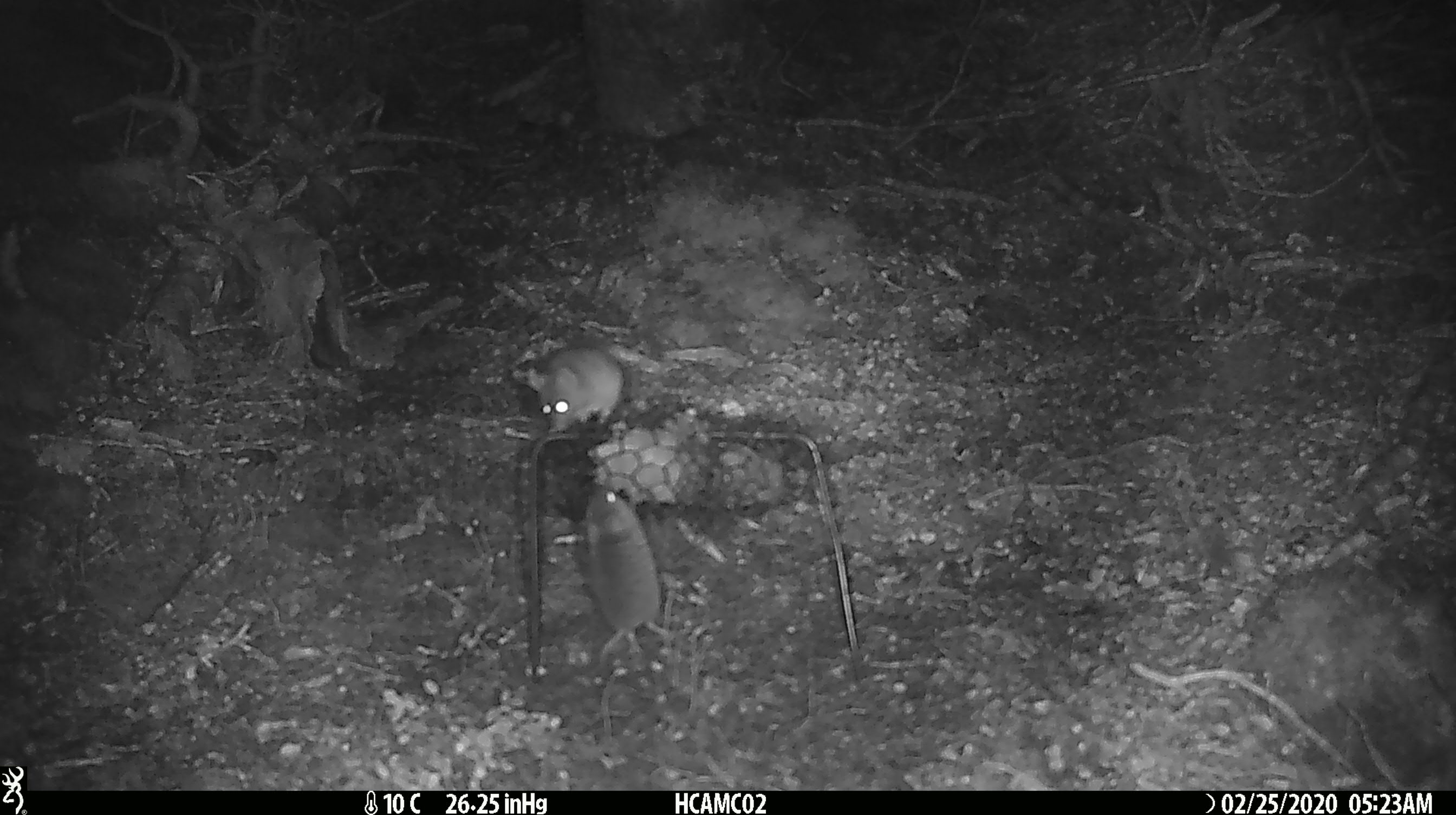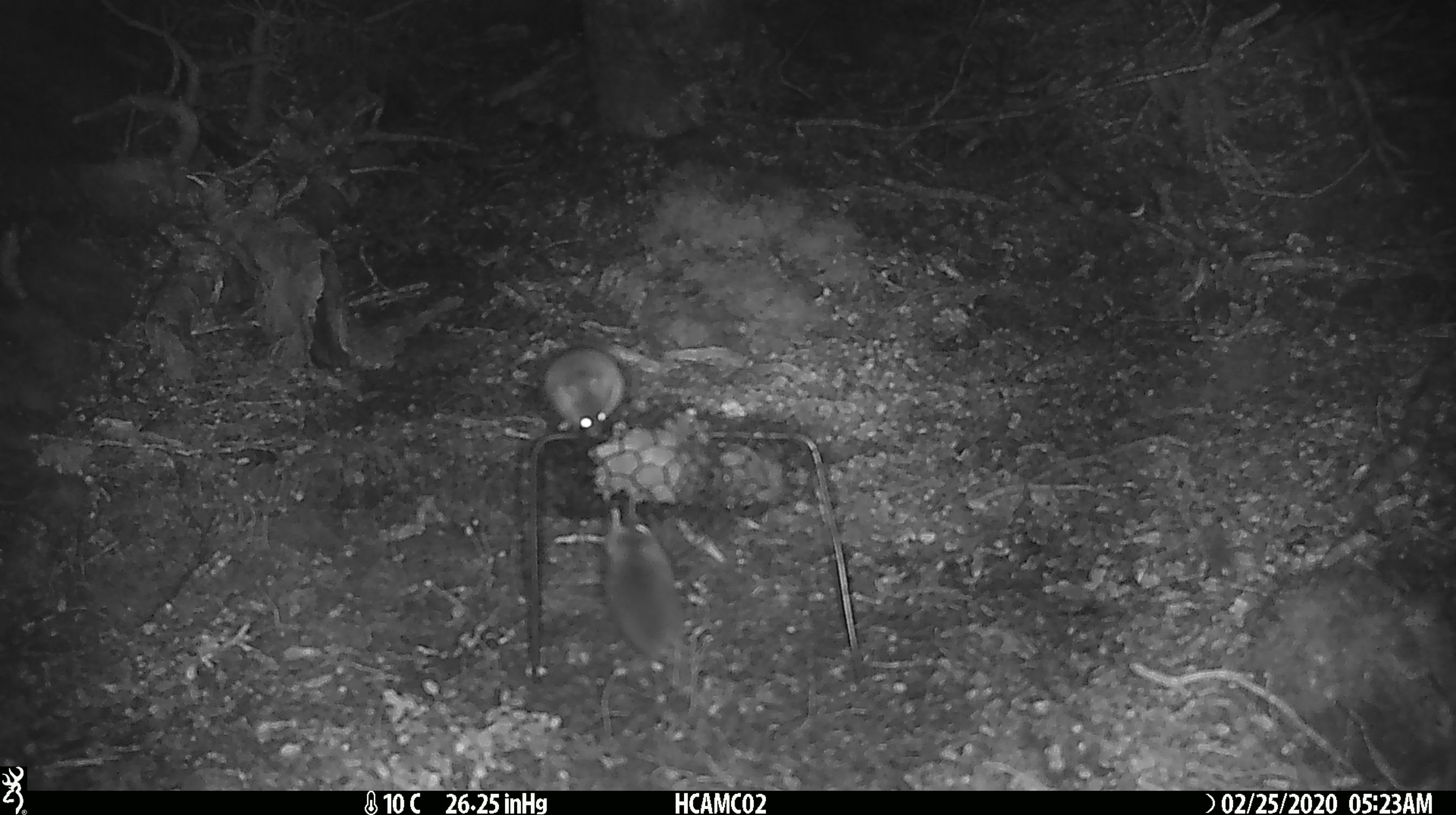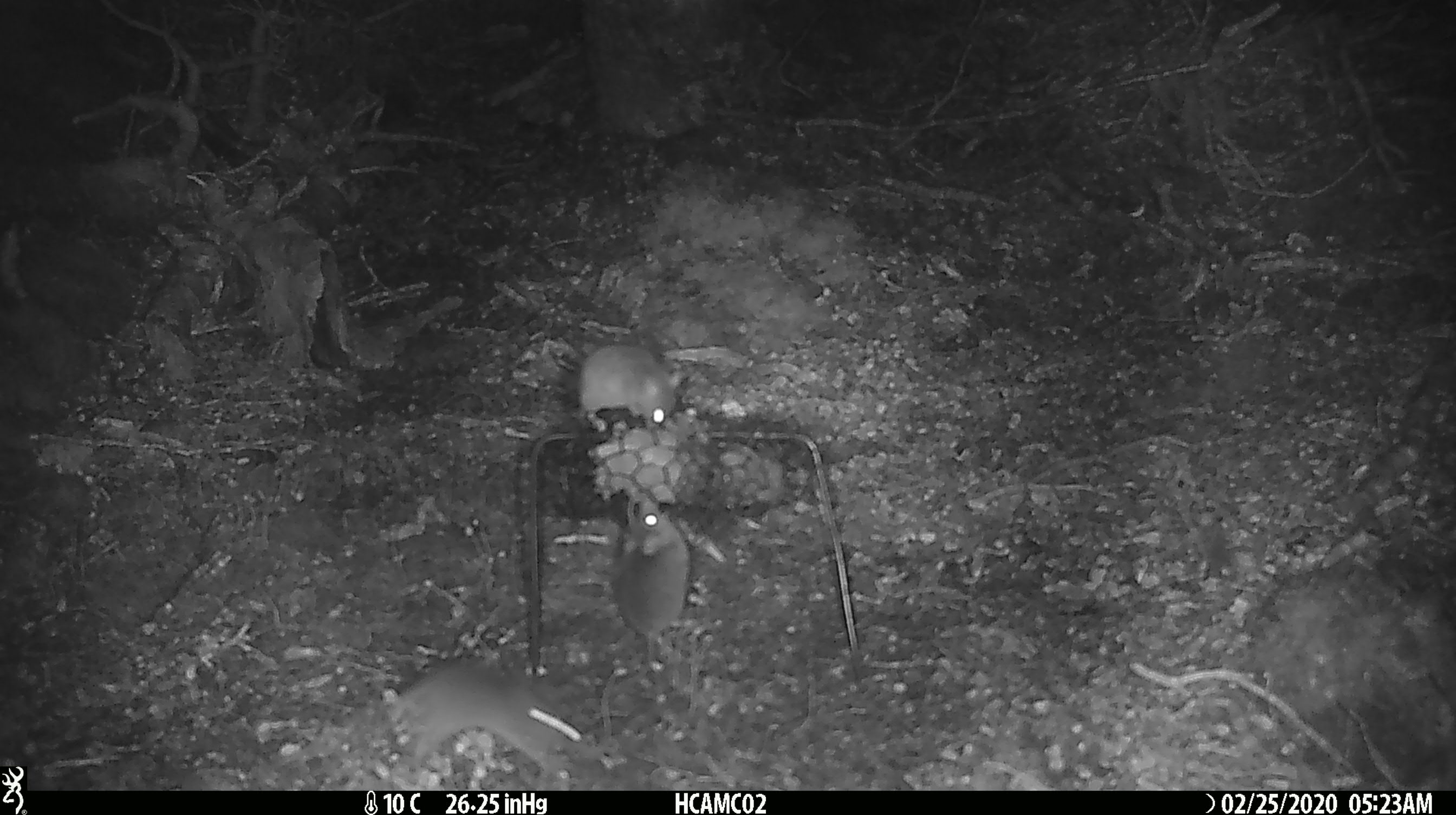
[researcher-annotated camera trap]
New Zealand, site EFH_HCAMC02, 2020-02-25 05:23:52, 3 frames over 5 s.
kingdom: Animalia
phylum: Chordata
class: Mammalia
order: Rodentia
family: Muridae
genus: Mus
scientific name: Mus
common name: mouse